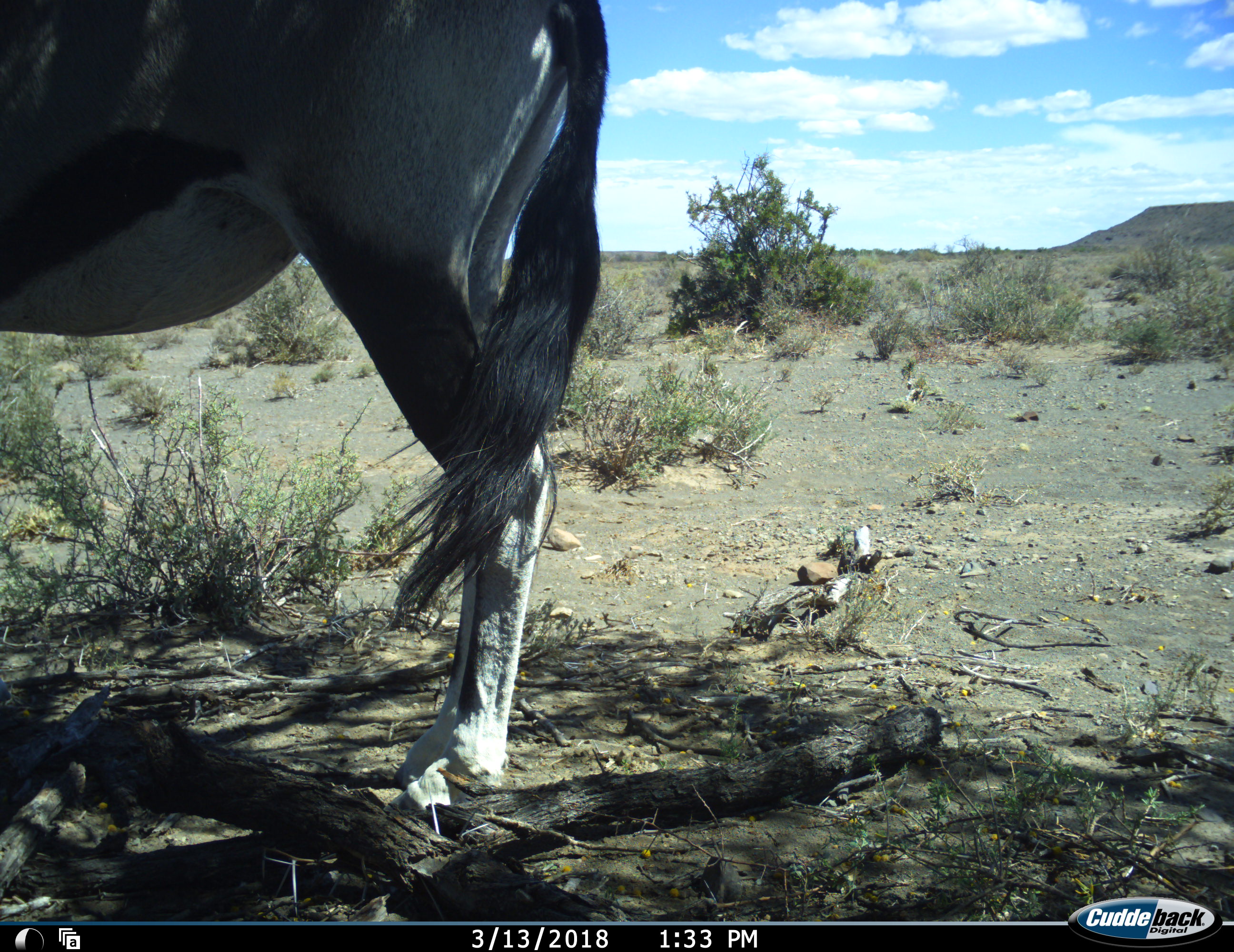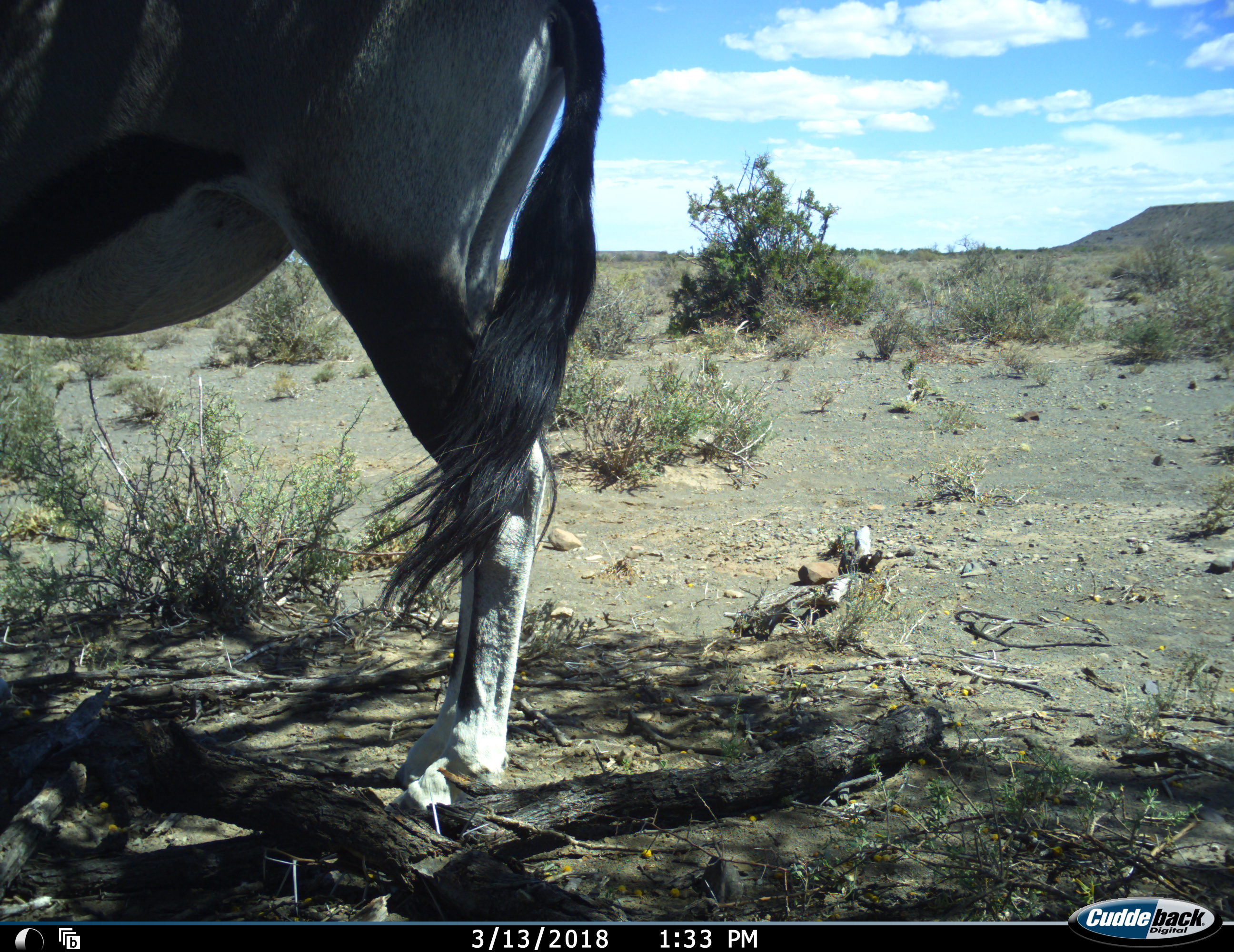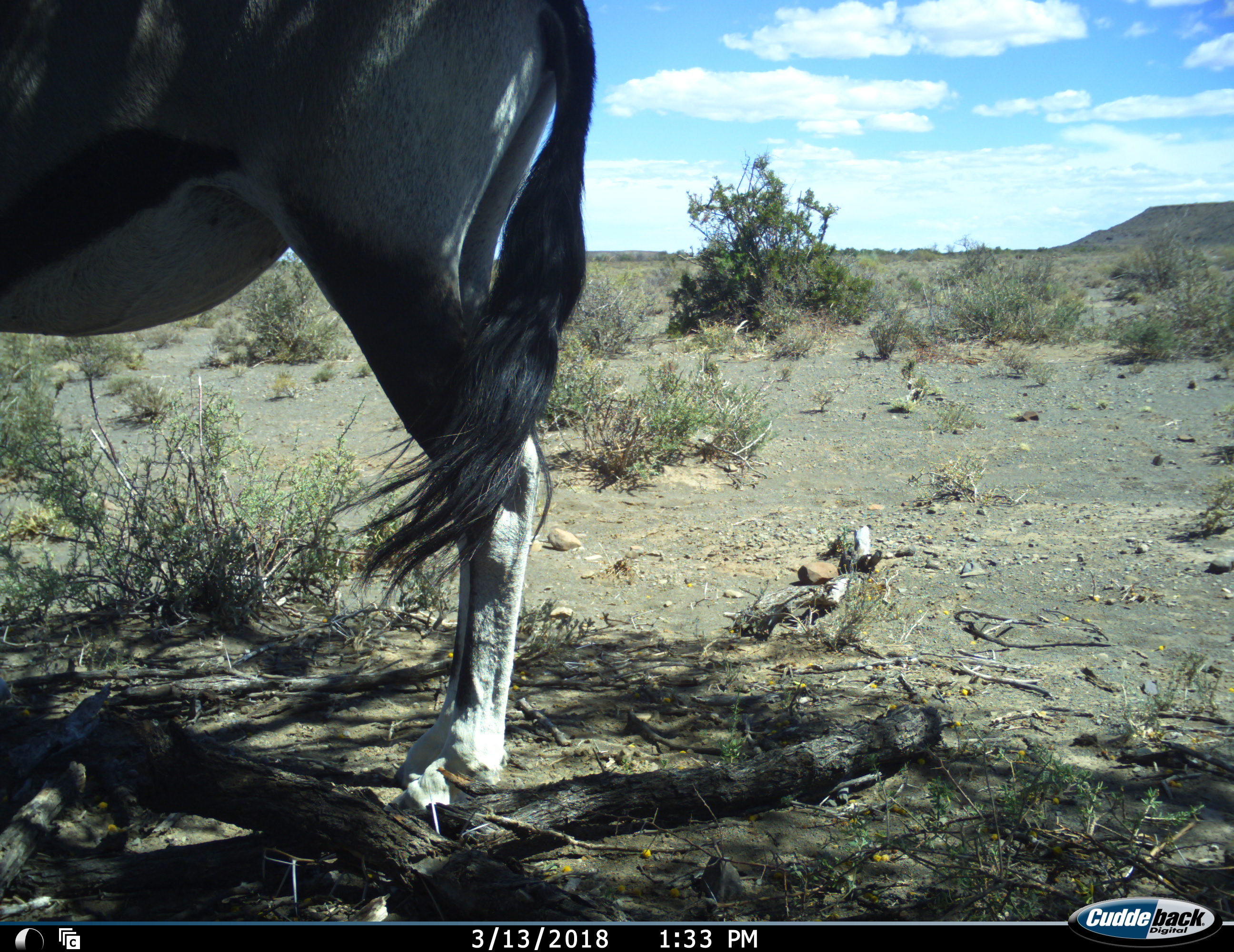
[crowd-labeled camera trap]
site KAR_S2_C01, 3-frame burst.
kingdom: Animalia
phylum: Chordata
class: Mammalia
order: Artiodactyla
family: Bovidae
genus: Oryx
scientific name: Oryx gazella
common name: gemsbok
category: oryx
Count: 1.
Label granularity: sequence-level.